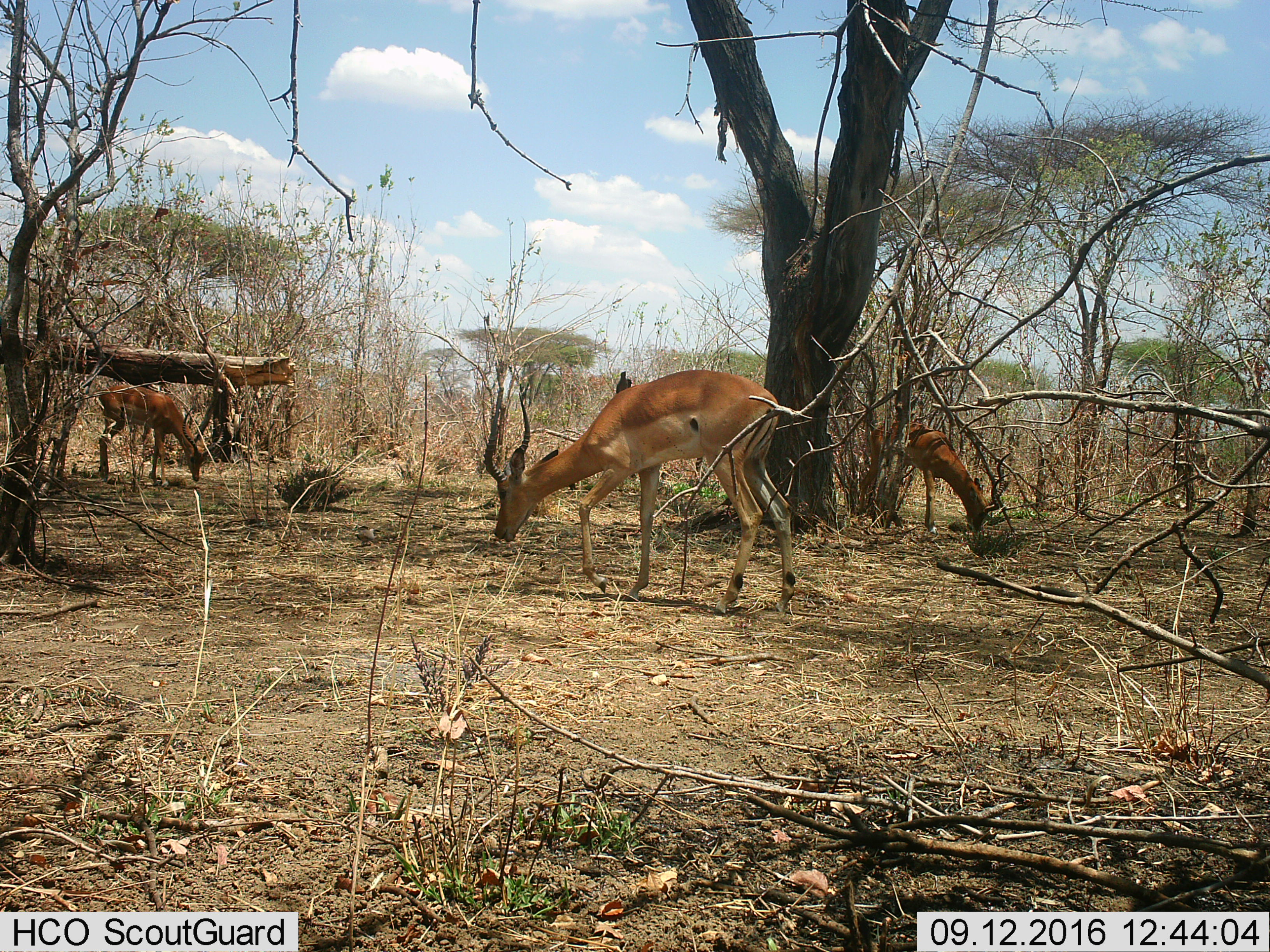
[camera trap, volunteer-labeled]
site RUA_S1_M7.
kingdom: Animalia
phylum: Chordata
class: Mammalia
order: Artiodactyla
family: Bovidae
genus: Aepyceros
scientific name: Aepyceros melampus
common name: impala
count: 3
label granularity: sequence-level